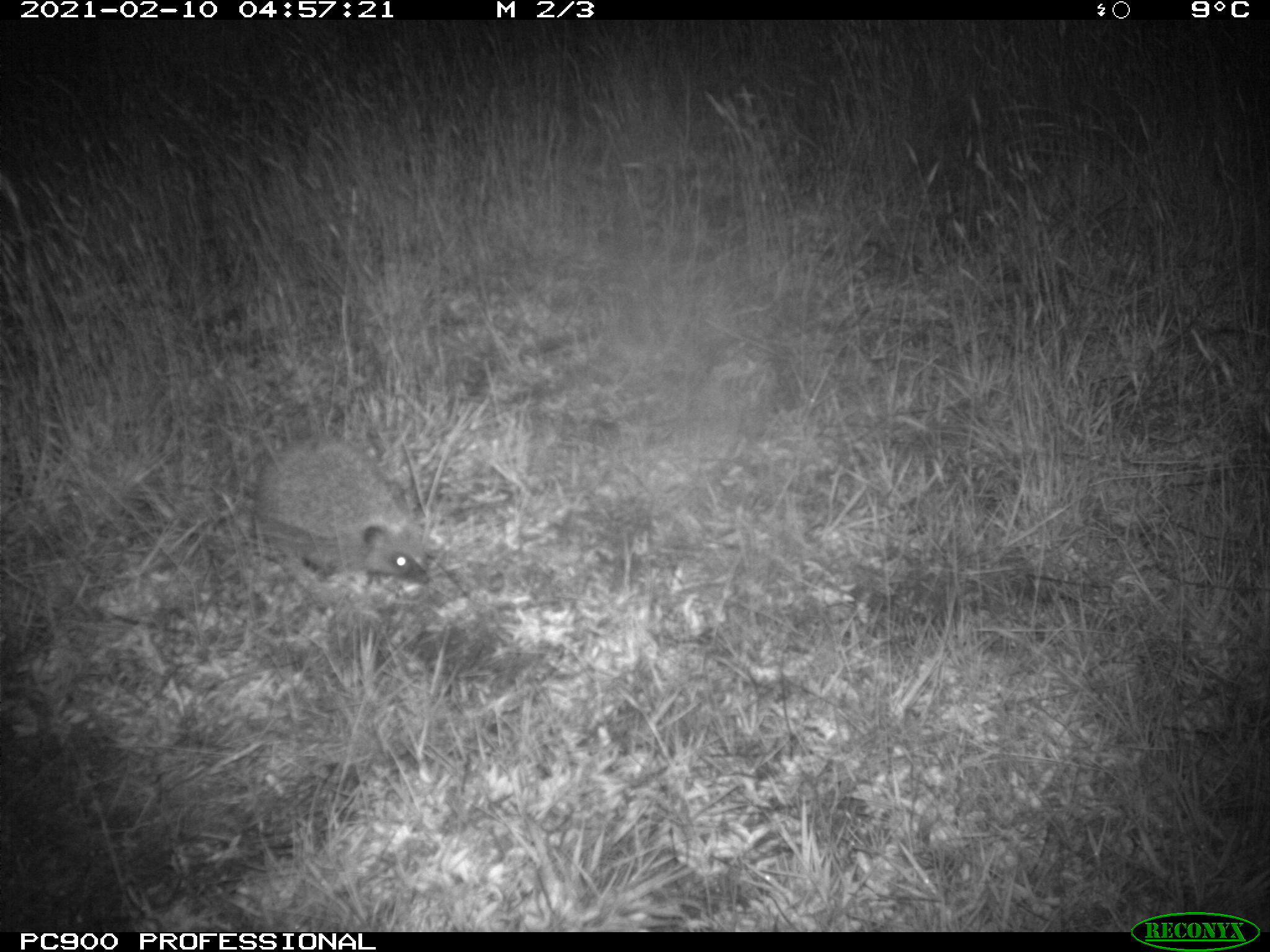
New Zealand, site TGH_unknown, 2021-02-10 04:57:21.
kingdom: Animalia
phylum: Chordata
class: Mammalia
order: Eulipotyphla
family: Erinaceidae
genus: Erinaceus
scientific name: Erinaceus europaeus europaeus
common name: european hedgehog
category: hedgehog